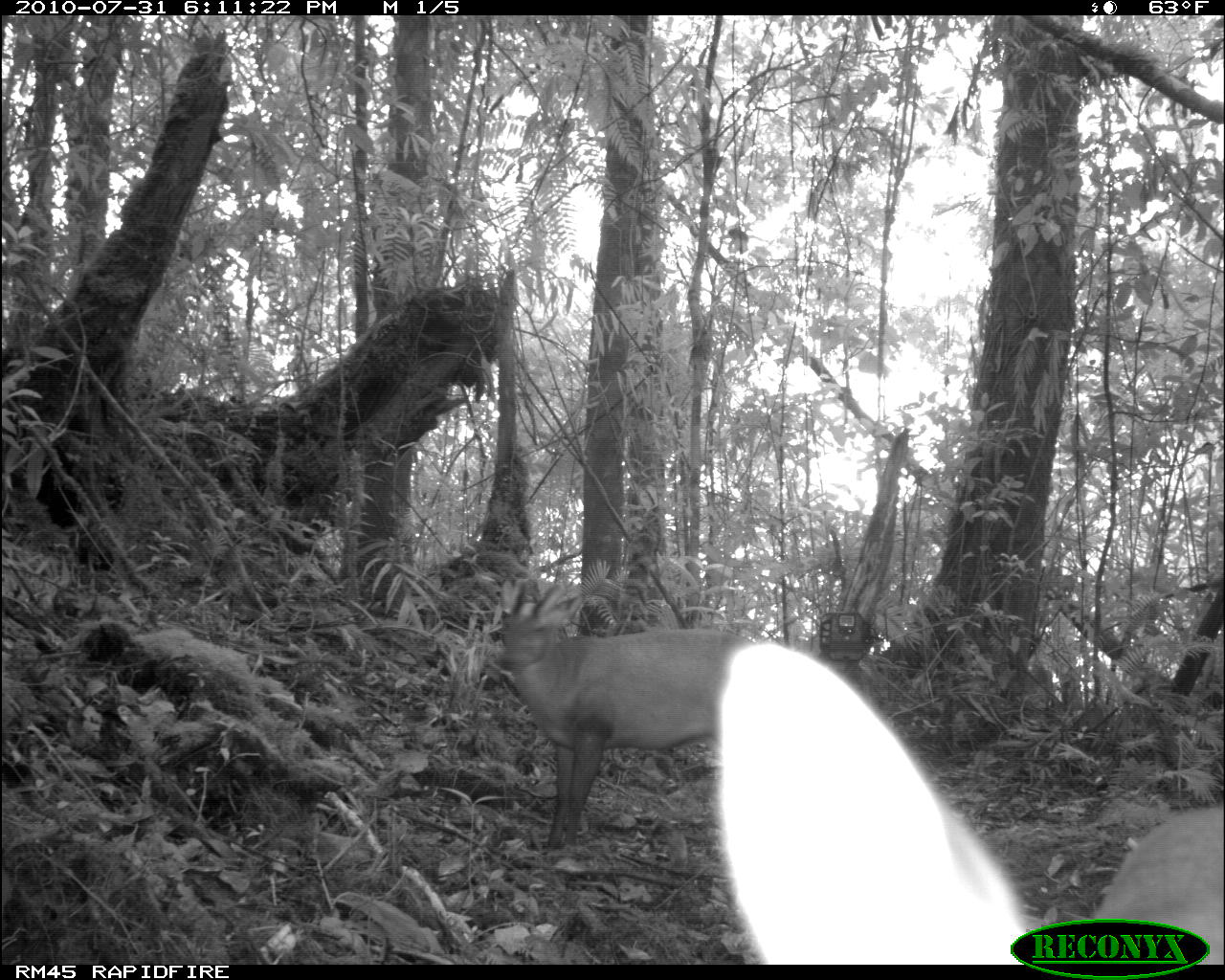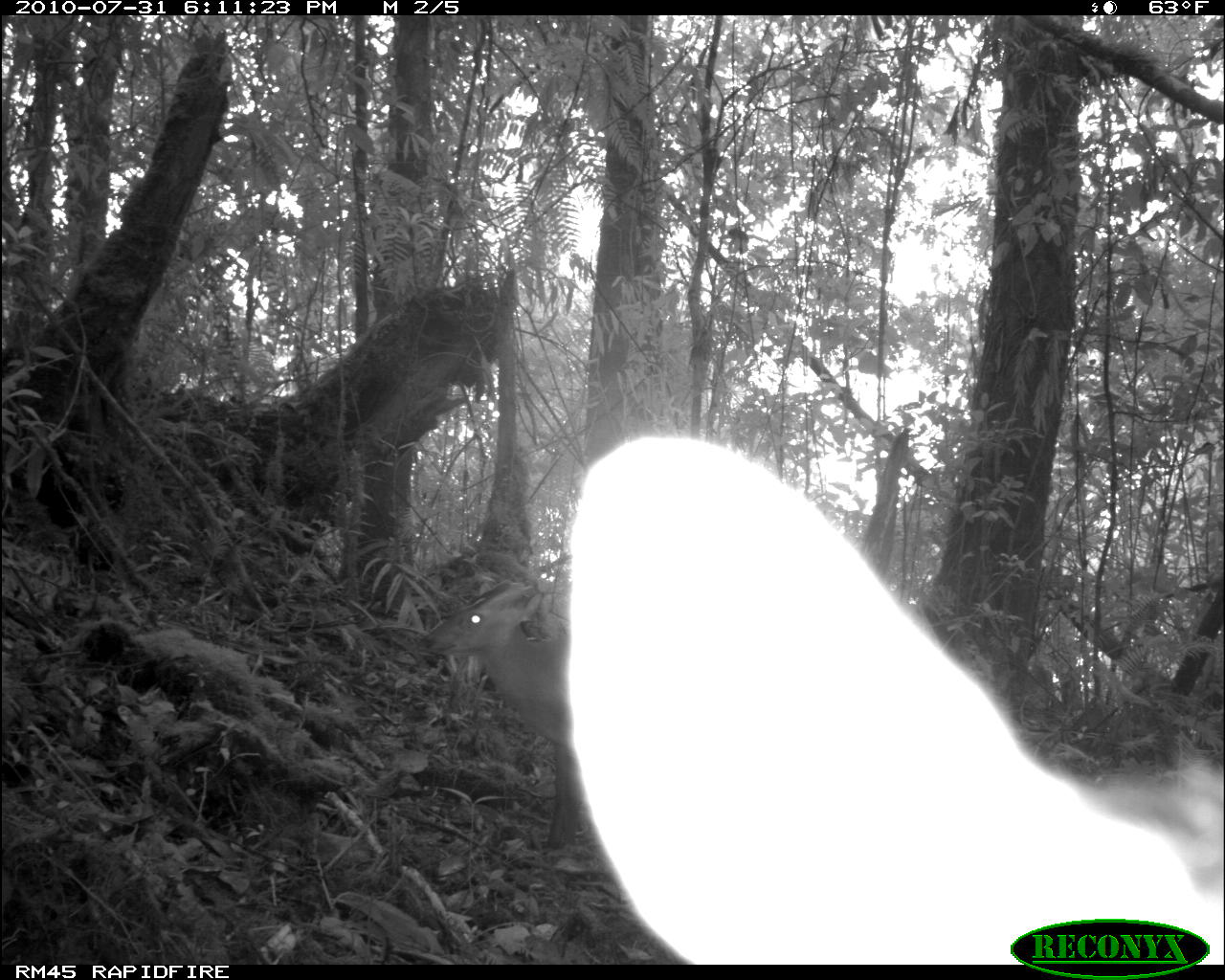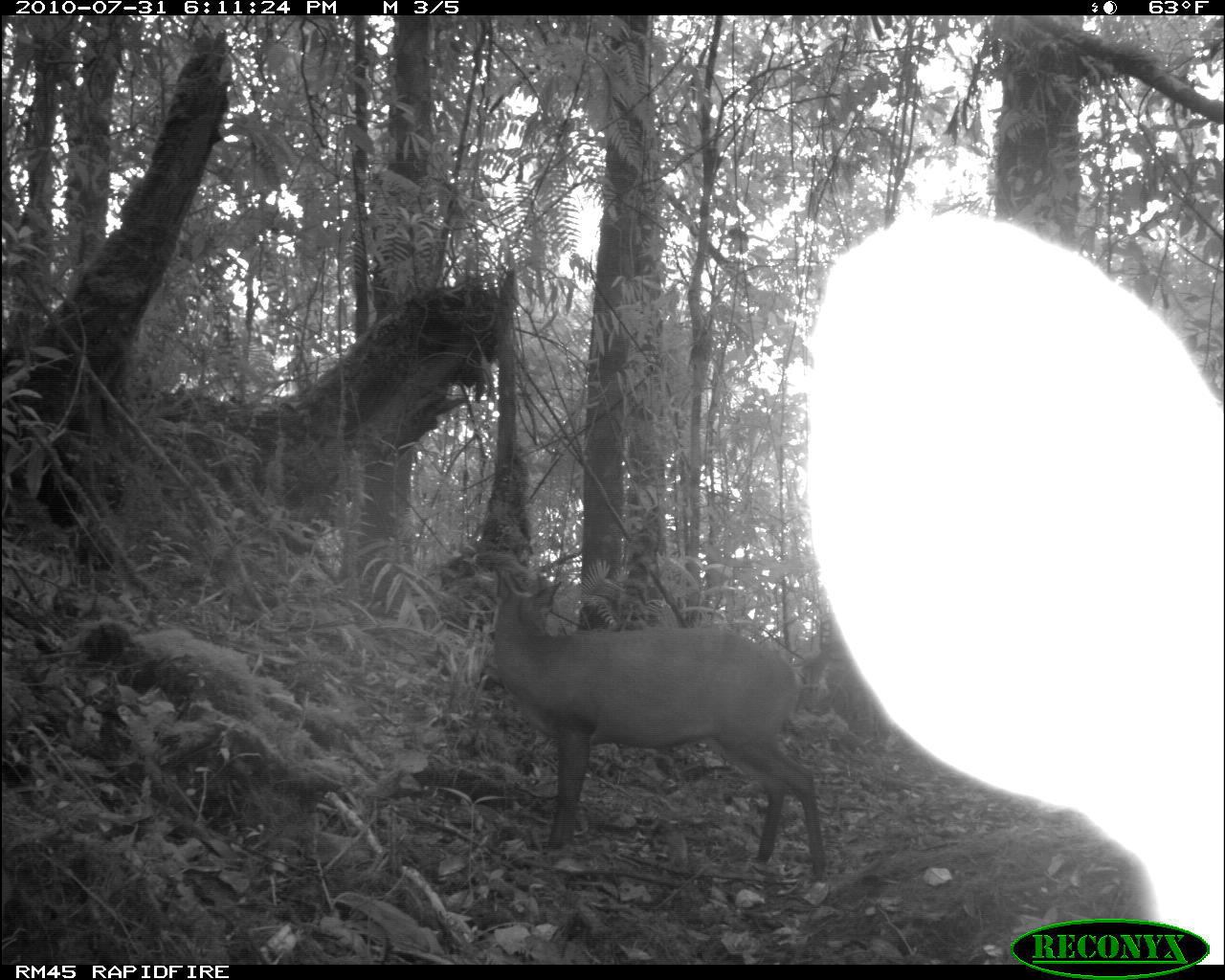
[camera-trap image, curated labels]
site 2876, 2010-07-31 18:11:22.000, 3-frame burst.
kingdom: Animalia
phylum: Chordata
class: Mammalia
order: Artiodactyla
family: Cervidae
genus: Muntiacus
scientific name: Muntiacus muntjak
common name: southern red muntjac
Muntiacus muntjak (southern red muntjac), count 2.